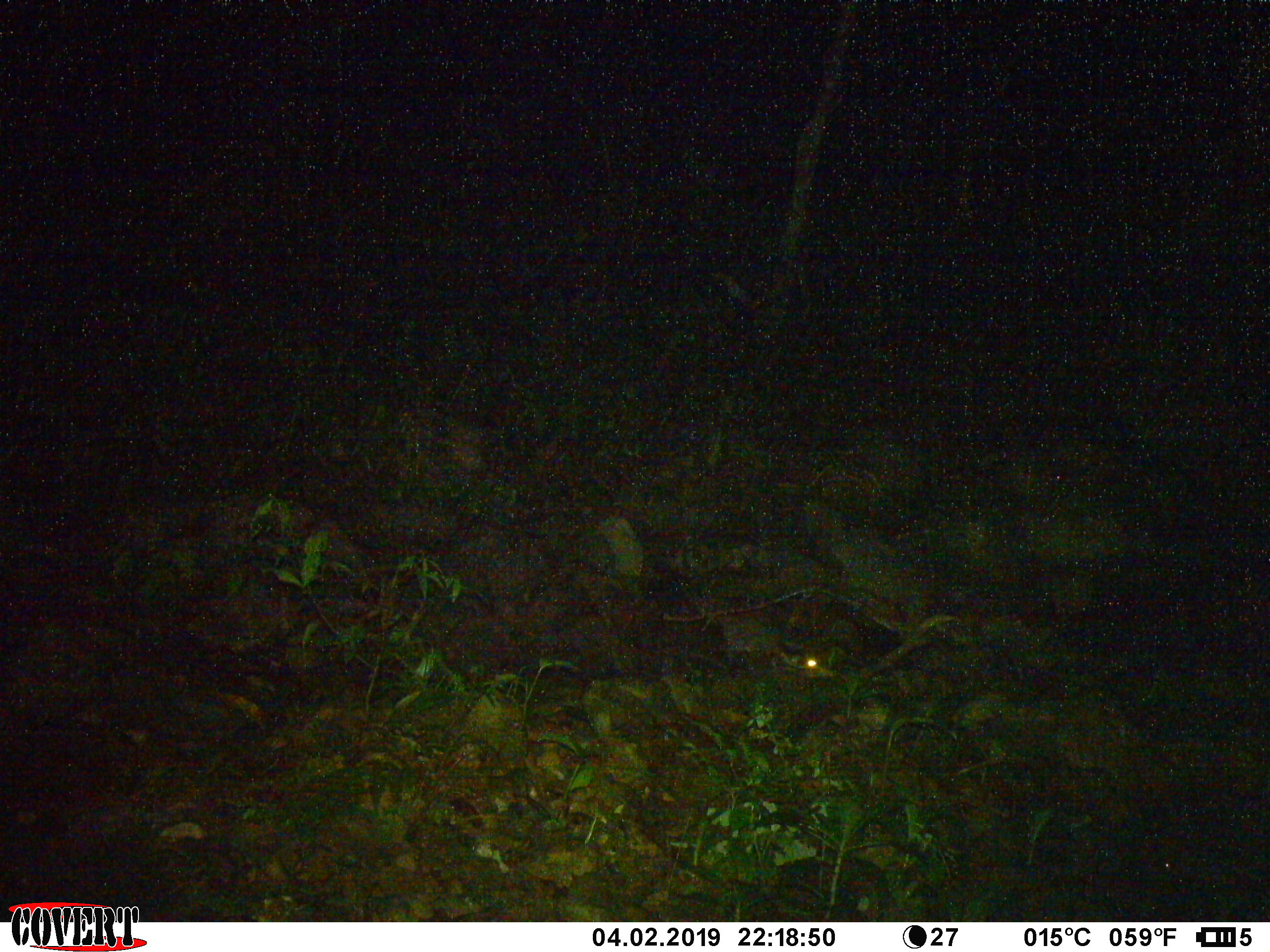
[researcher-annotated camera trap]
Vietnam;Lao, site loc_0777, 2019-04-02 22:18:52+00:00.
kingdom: Animalia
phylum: Chordata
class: Mammalia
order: Carnivora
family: Mustelidae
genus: Melogale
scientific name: Melogale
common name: ferret badger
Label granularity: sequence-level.